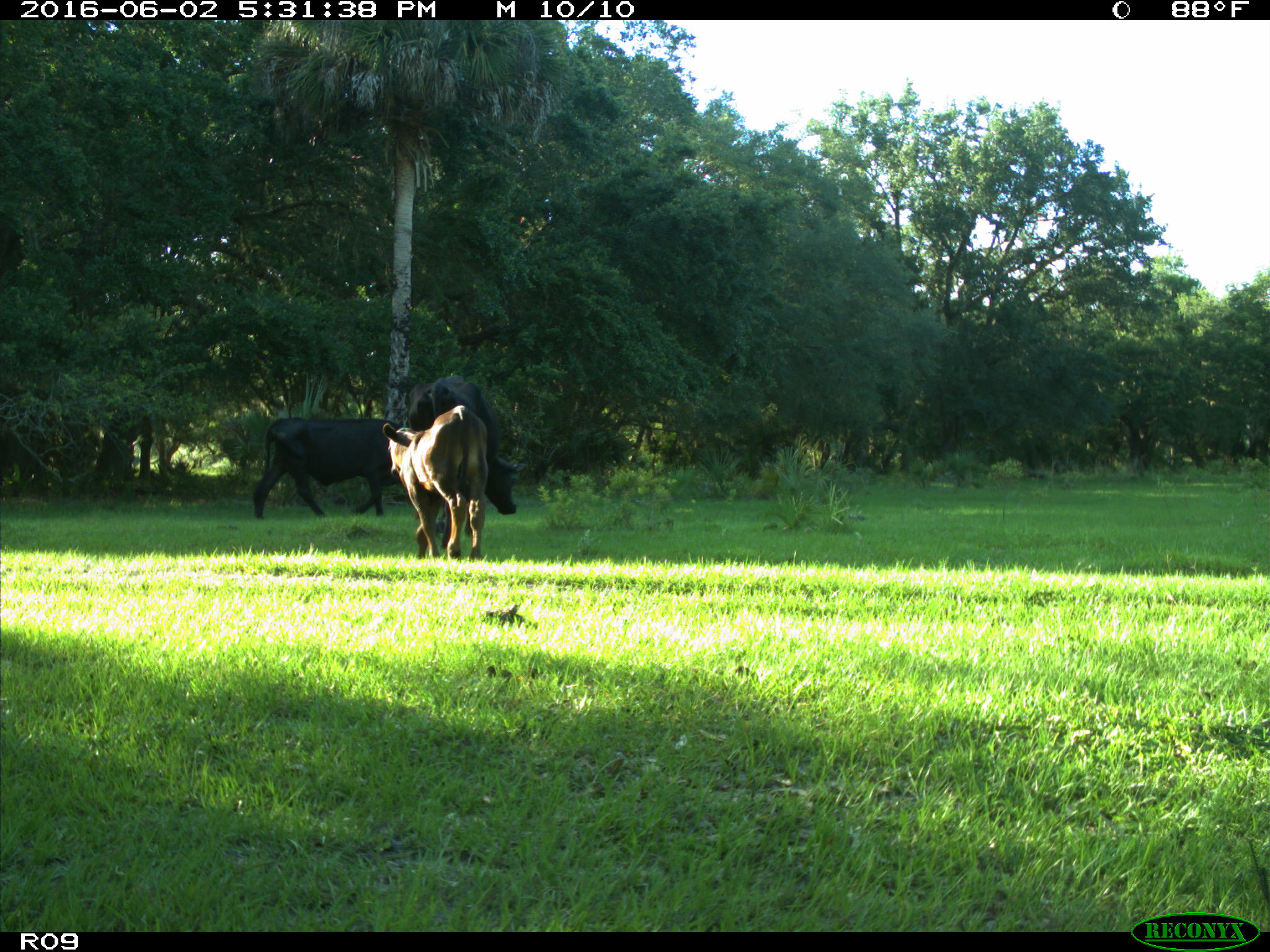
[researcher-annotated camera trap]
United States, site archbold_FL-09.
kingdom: Animalia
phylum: Chordata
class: Mammalia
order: Artiodactyla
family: Bovidae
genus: Bos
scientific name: Bos taurus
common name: domestic cow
Bos taurus (domestic cow).